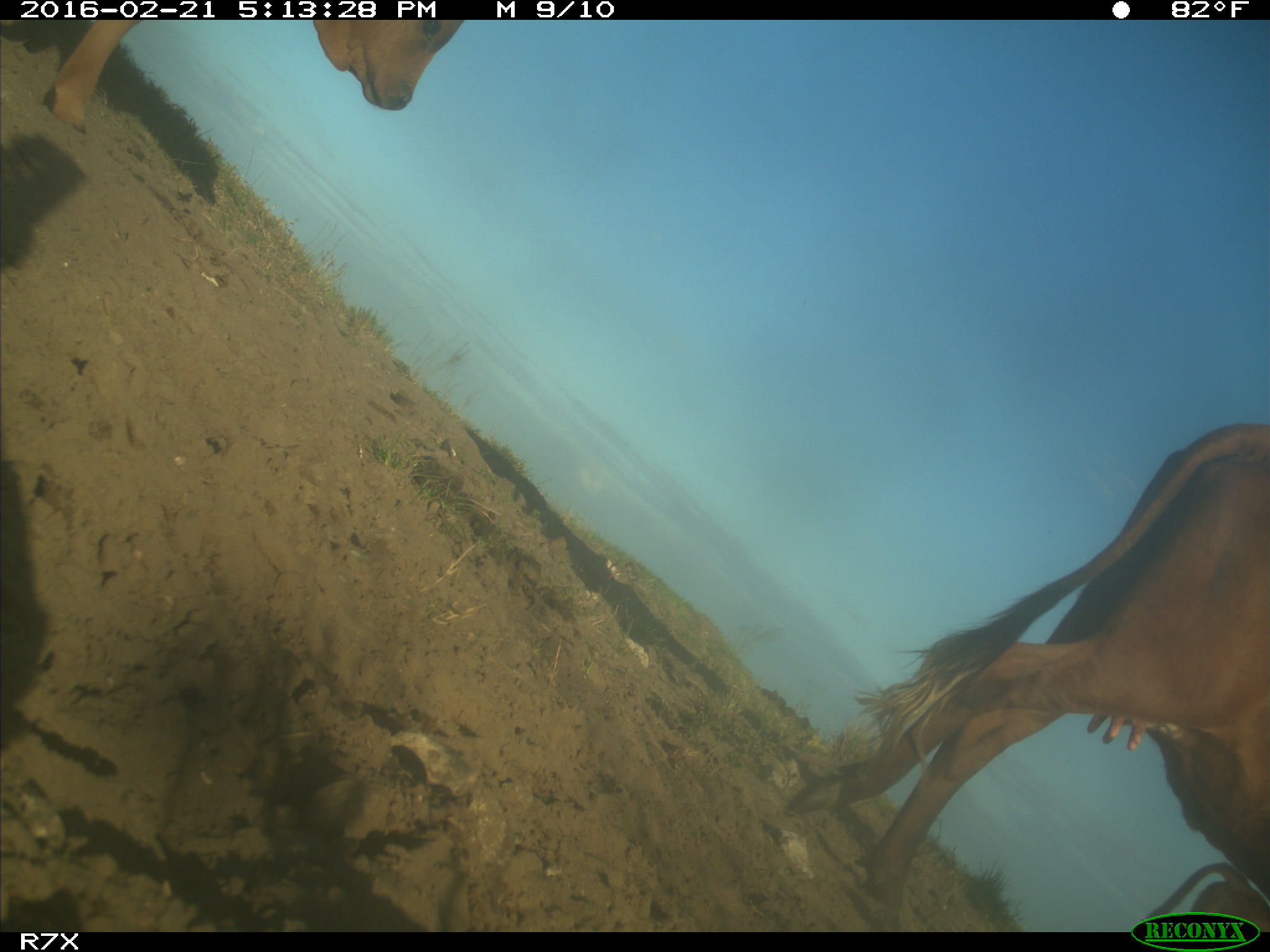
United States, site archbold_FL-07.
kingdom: Animalia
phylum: Chordata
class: Mammalia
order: Artiodactyla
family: Bovidae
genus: Bos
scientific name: Bos taurus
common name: domestic cow